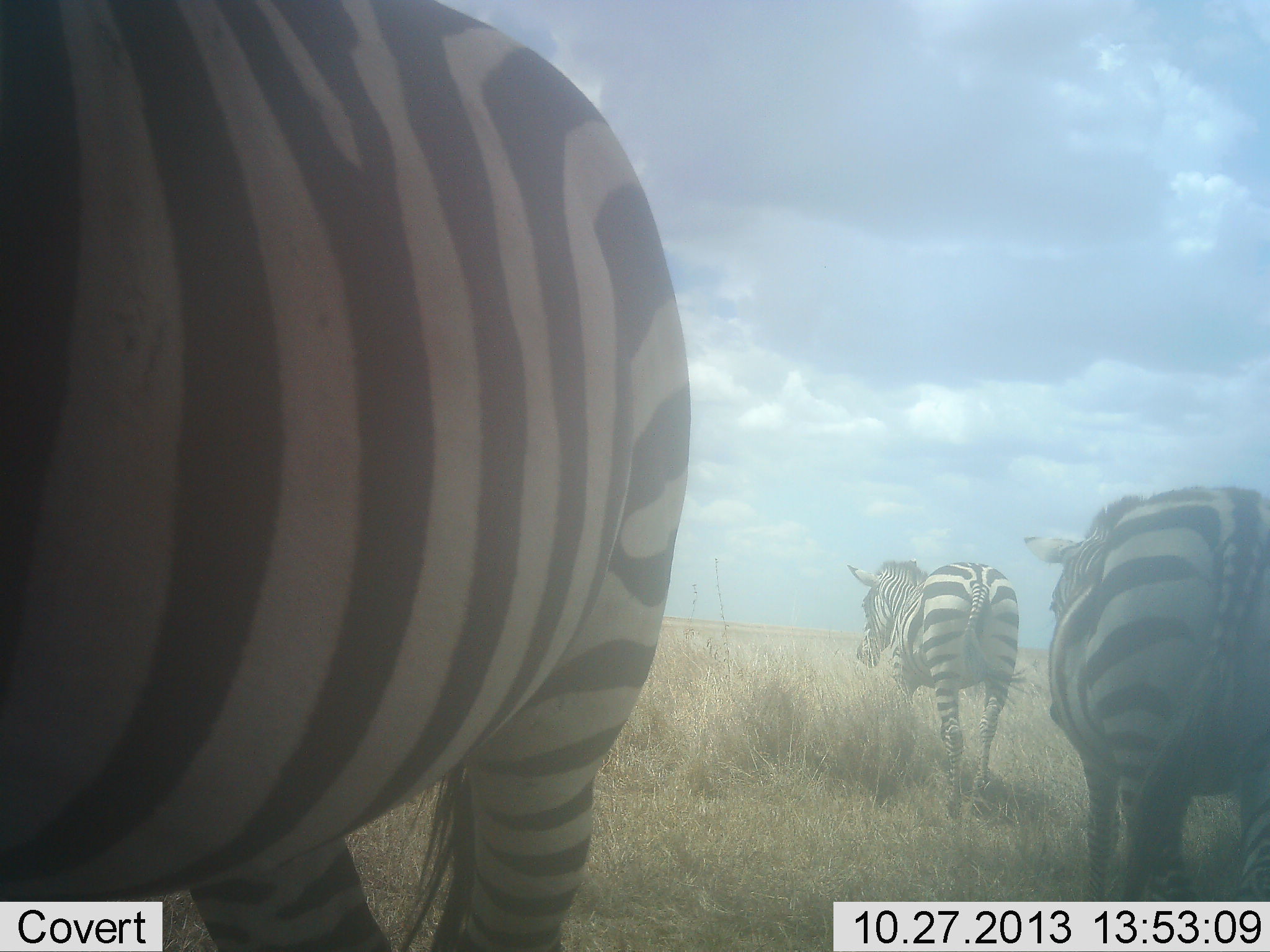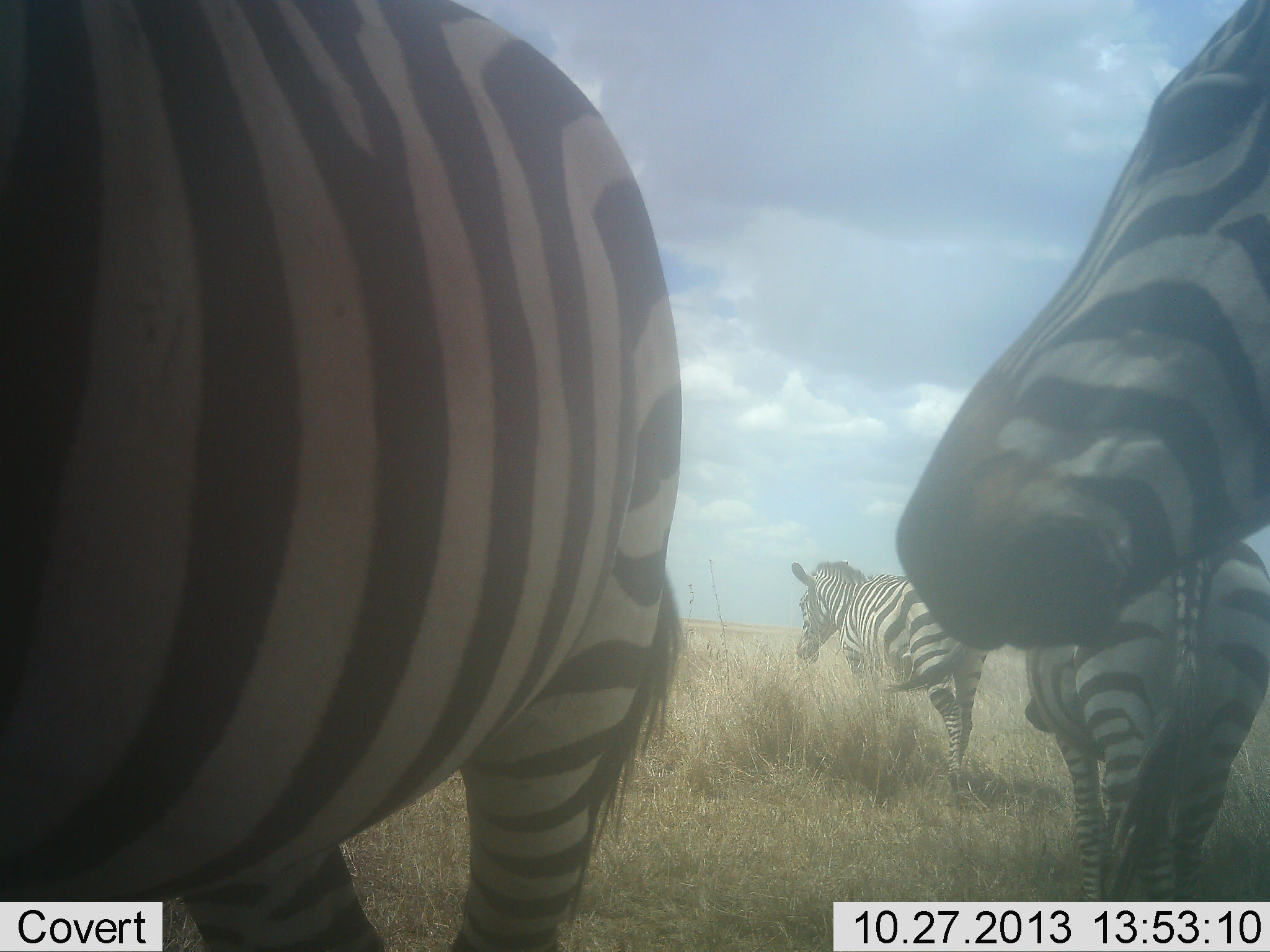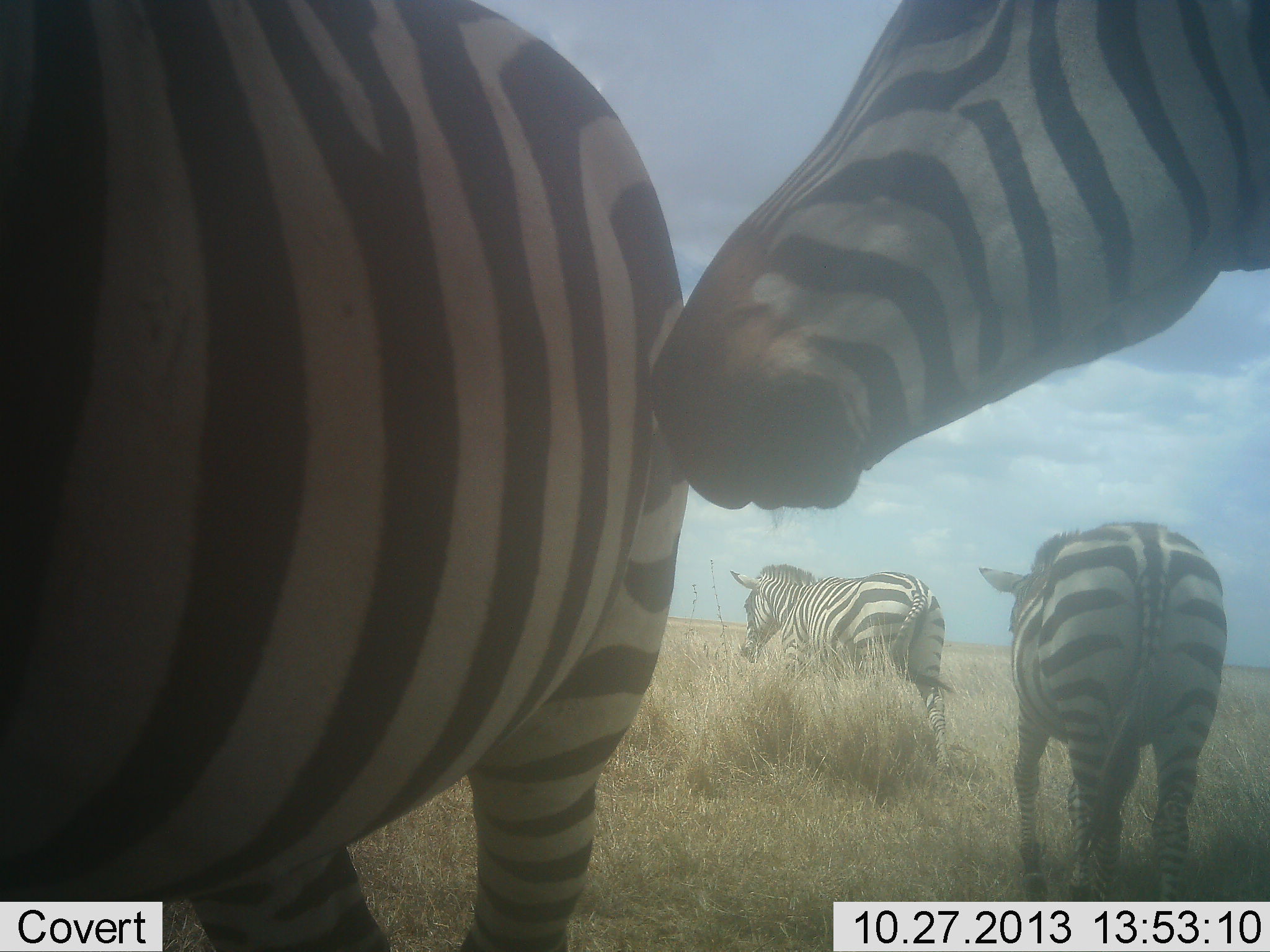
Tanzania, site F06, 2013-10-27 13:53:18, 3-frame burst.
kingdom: Animalia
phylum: Chordata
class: Mammalia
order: Perissodactyla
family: Equidae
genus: Equus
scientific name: Equus quagga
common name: plains zebra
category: zebra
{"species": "zebra (plains zebra) (Equus quagga)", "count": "4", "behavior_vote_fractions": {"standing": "76%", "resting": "0%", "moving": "67%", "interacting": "5%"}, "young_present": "0%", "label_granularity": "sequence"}